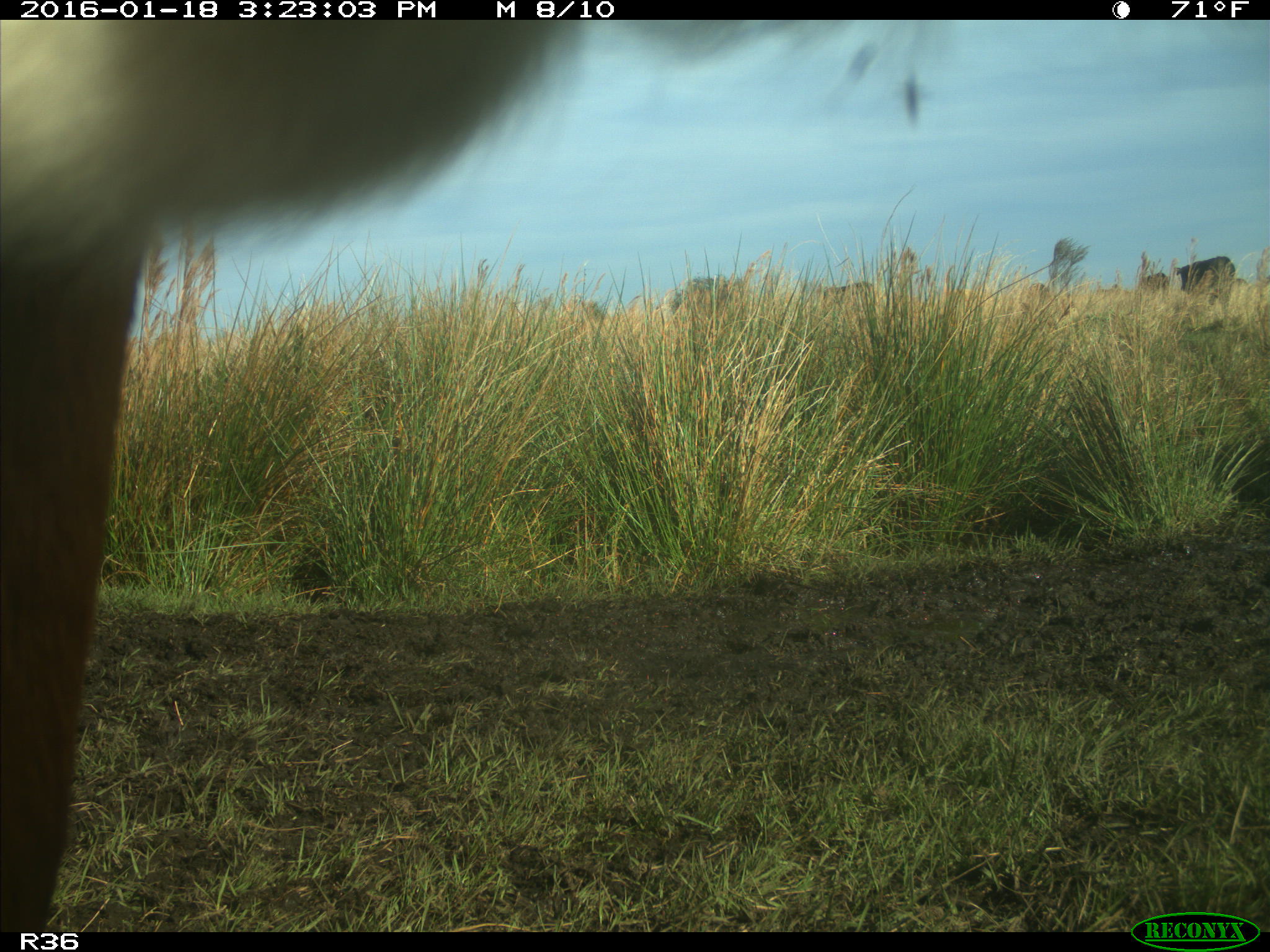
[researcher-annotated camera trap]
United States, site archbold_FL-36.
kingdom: Animalia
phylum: Chordata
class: Mammalia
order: Artiodactyla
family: Bovidae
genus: Bos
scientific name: Bos taurus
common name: domestic cow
Bos taurus (domestic cow).